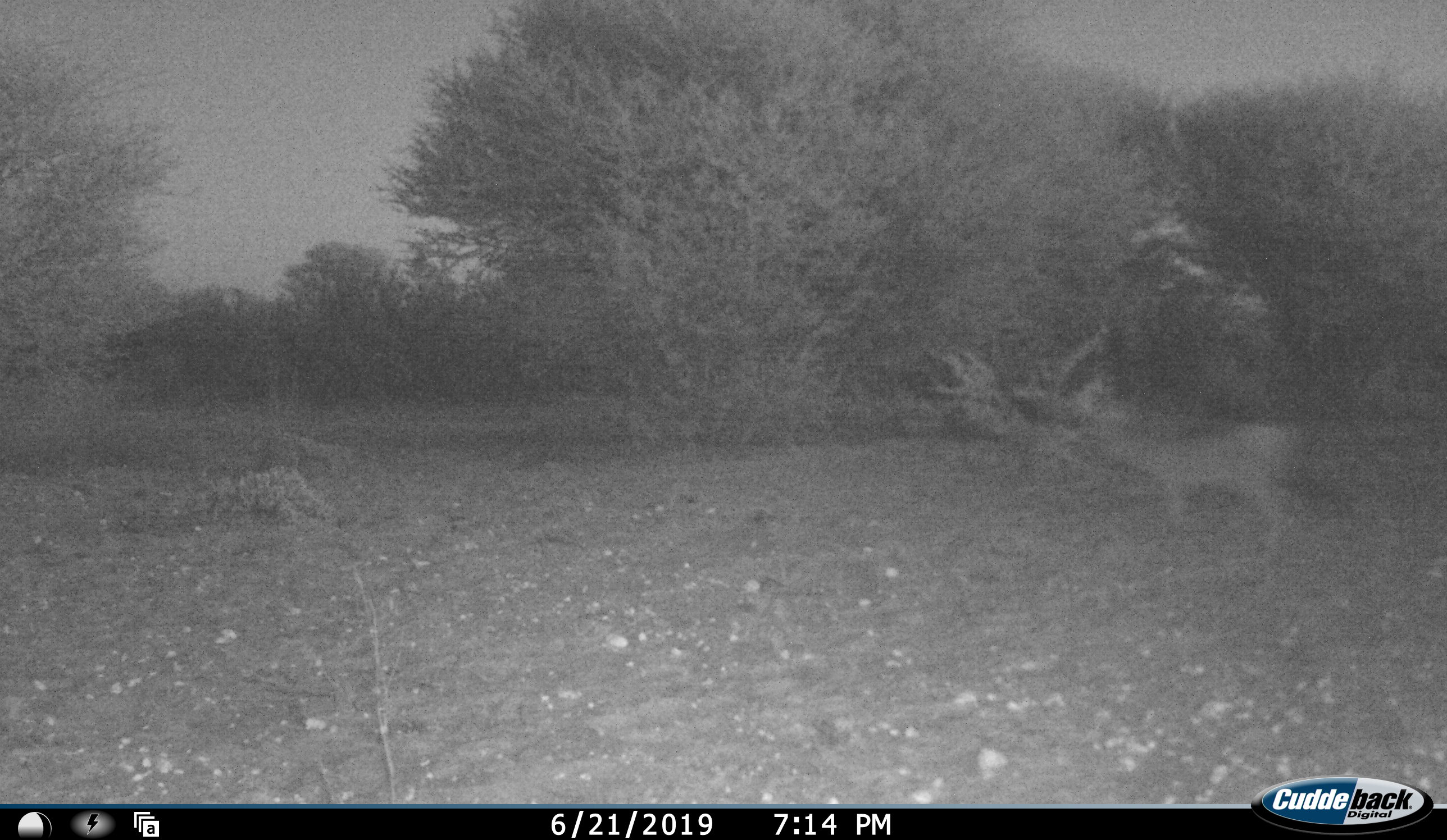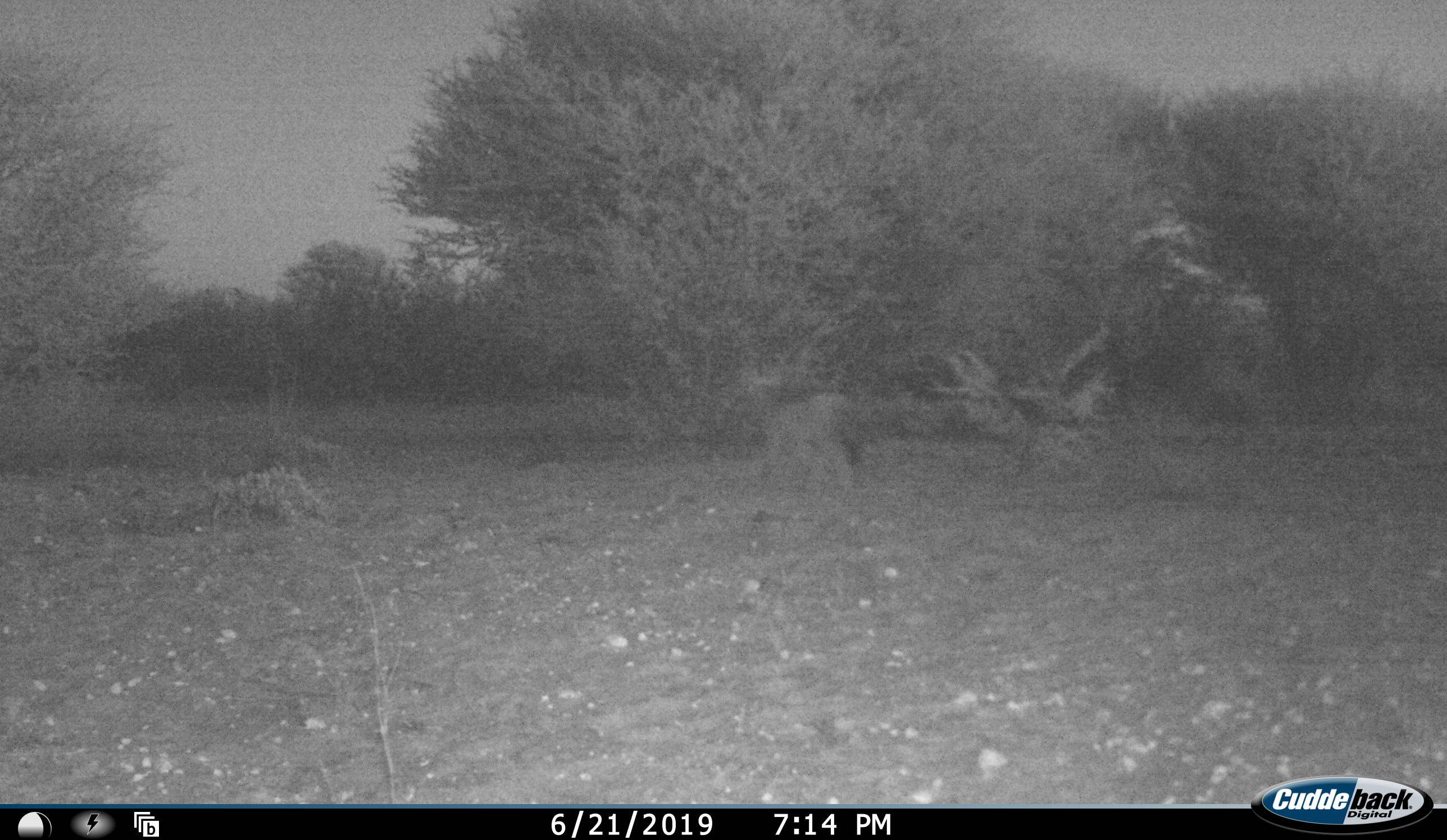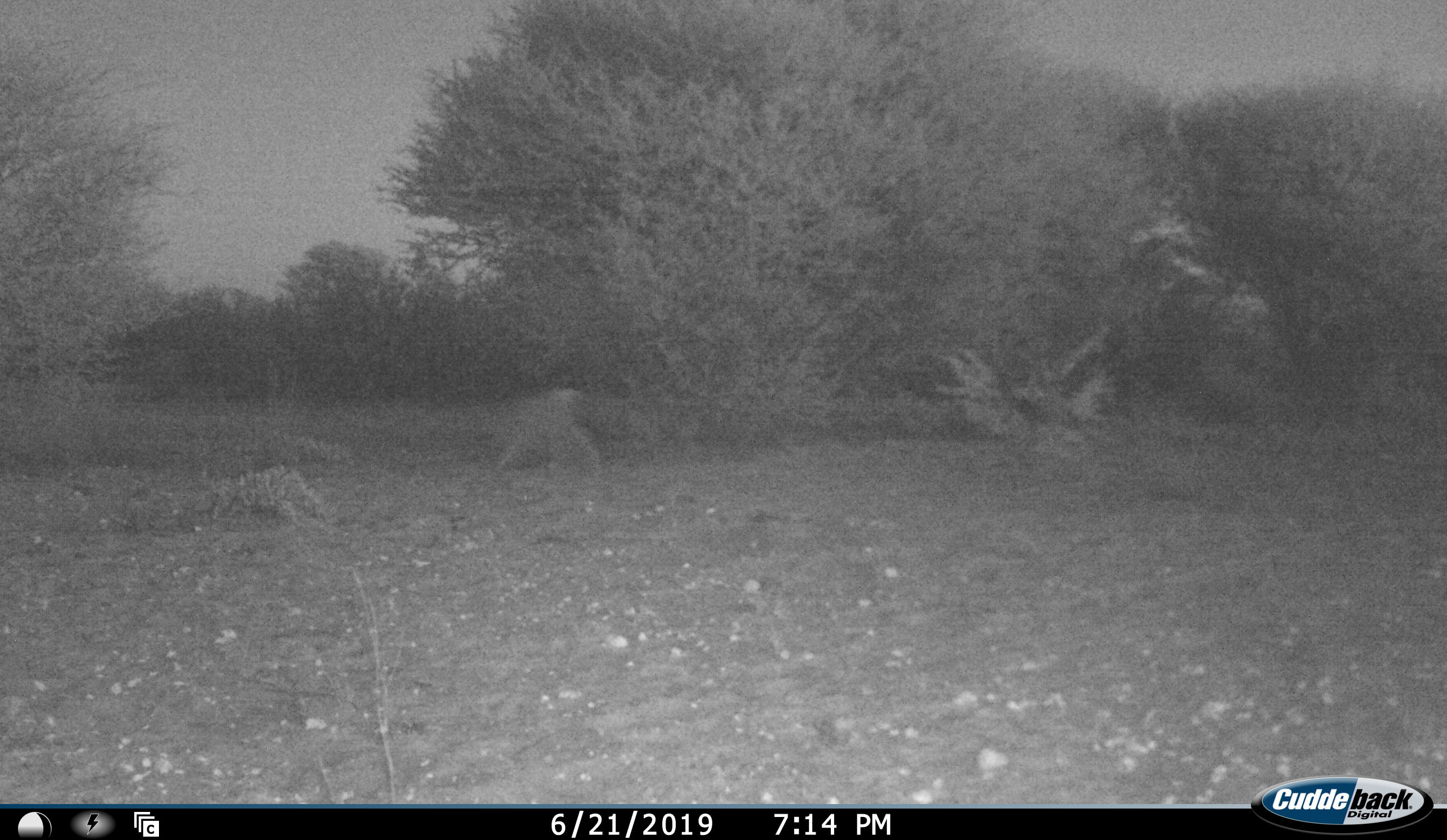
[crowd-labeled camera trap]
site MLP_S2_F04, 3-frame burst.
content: unidentified animal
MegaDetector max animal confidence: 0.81